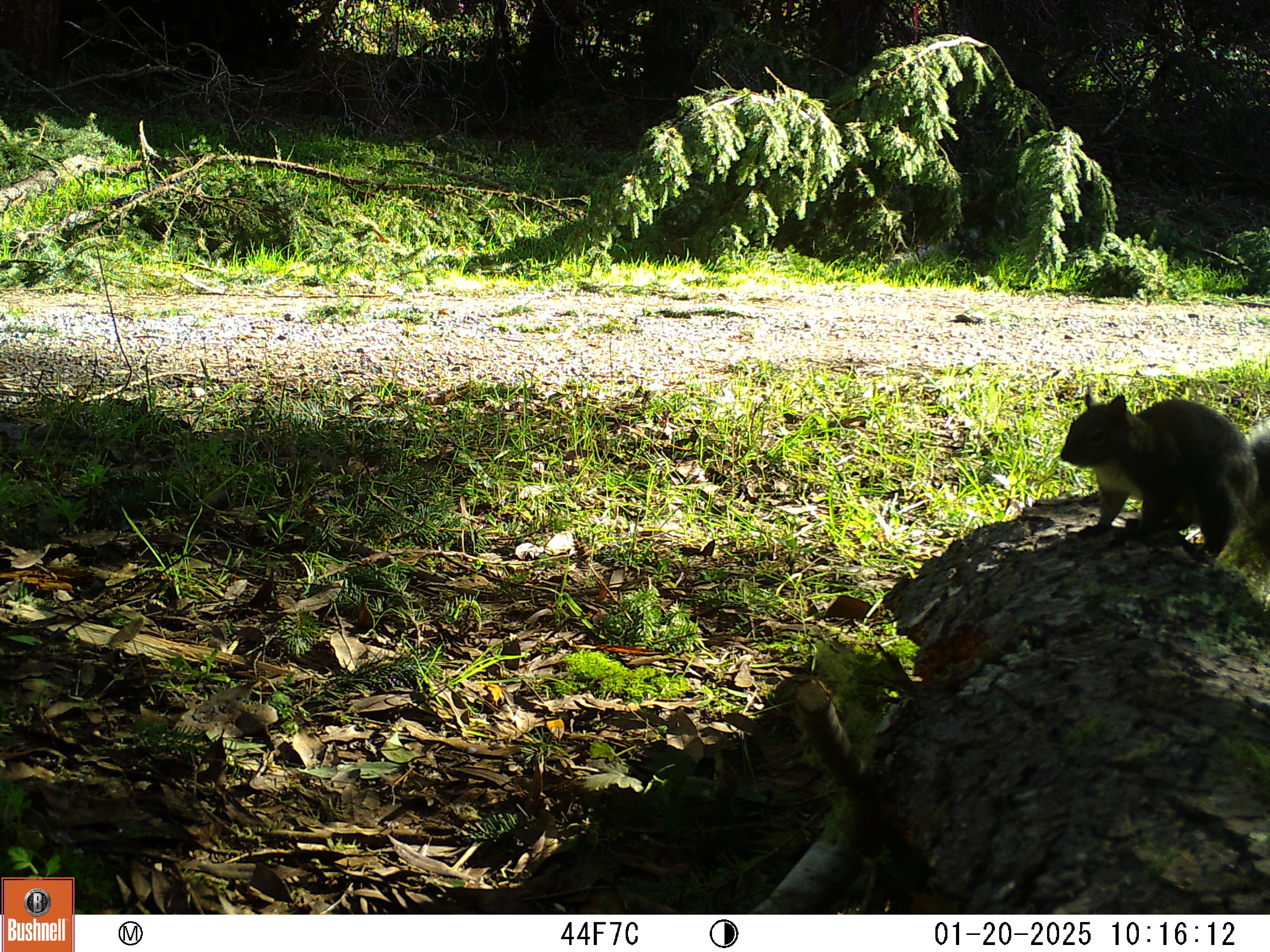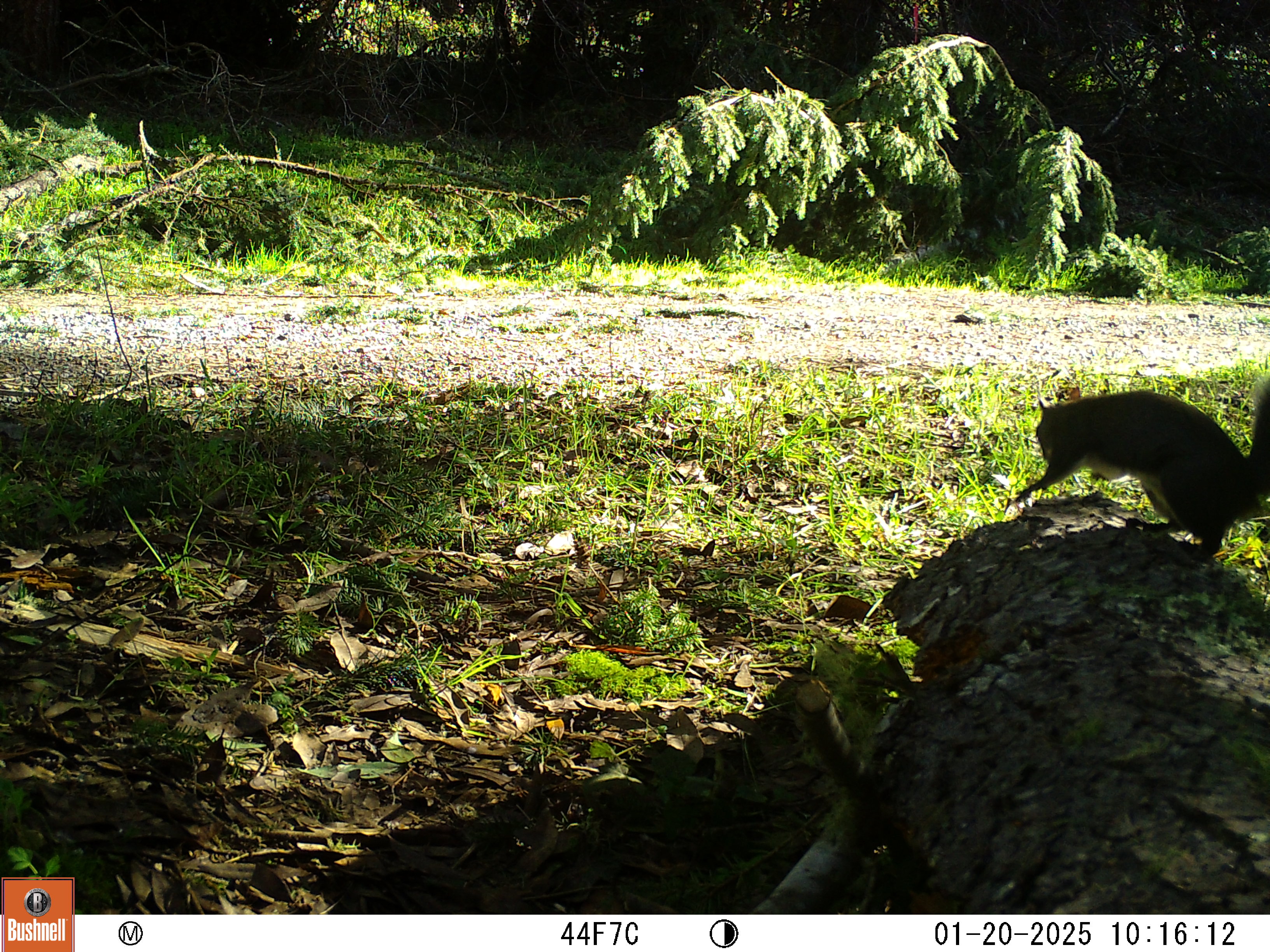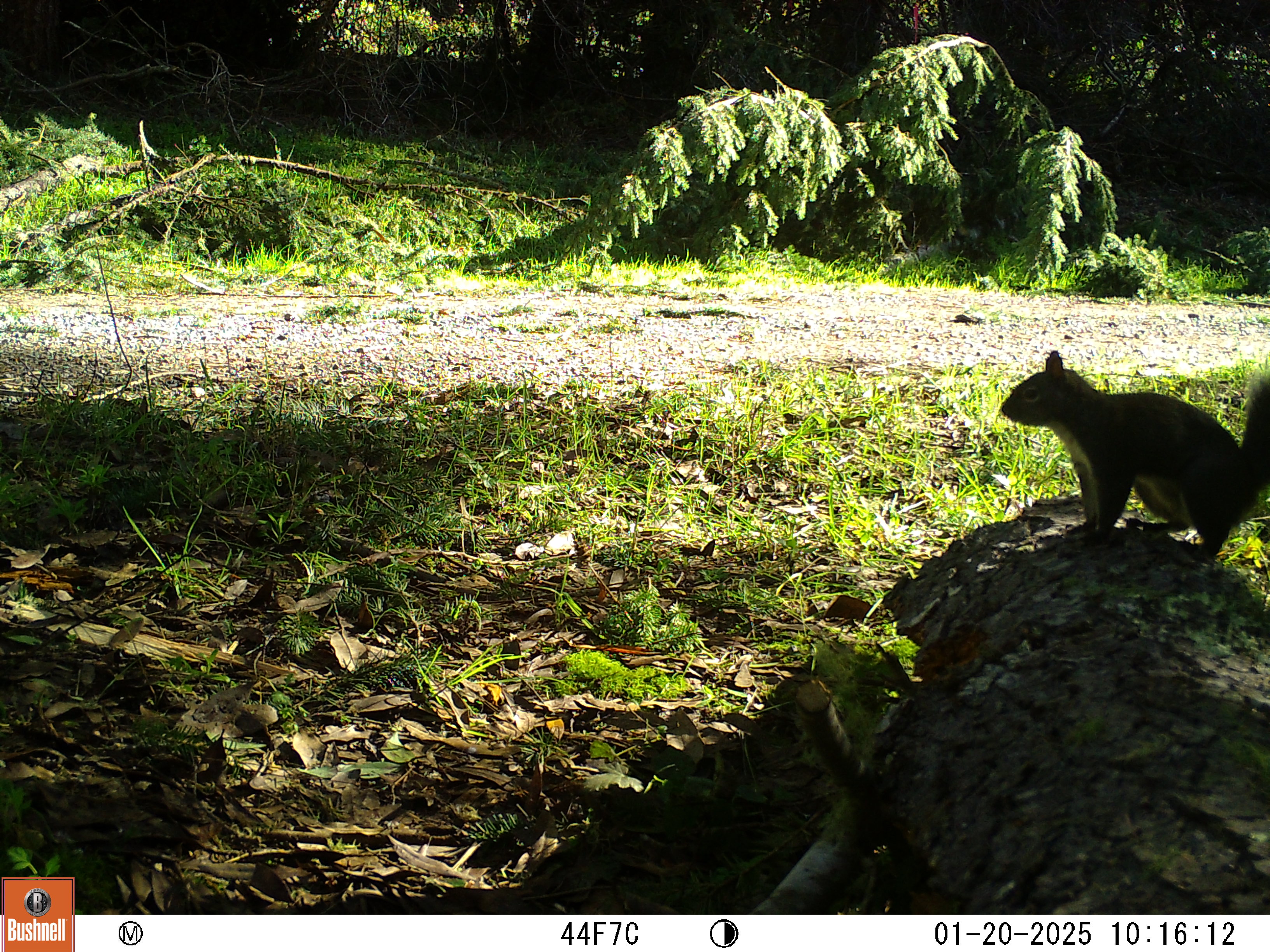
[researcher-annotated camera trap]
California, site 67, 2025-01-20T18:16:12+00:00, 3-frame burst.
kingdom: Animalia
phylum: Chordata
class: Mammalia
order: Rodentia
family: Sciuridae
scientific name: Sciuridae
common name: squirrel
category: unknown squirrel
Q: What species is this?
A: Unknown squirrel (squirrel) (Sciuridae).